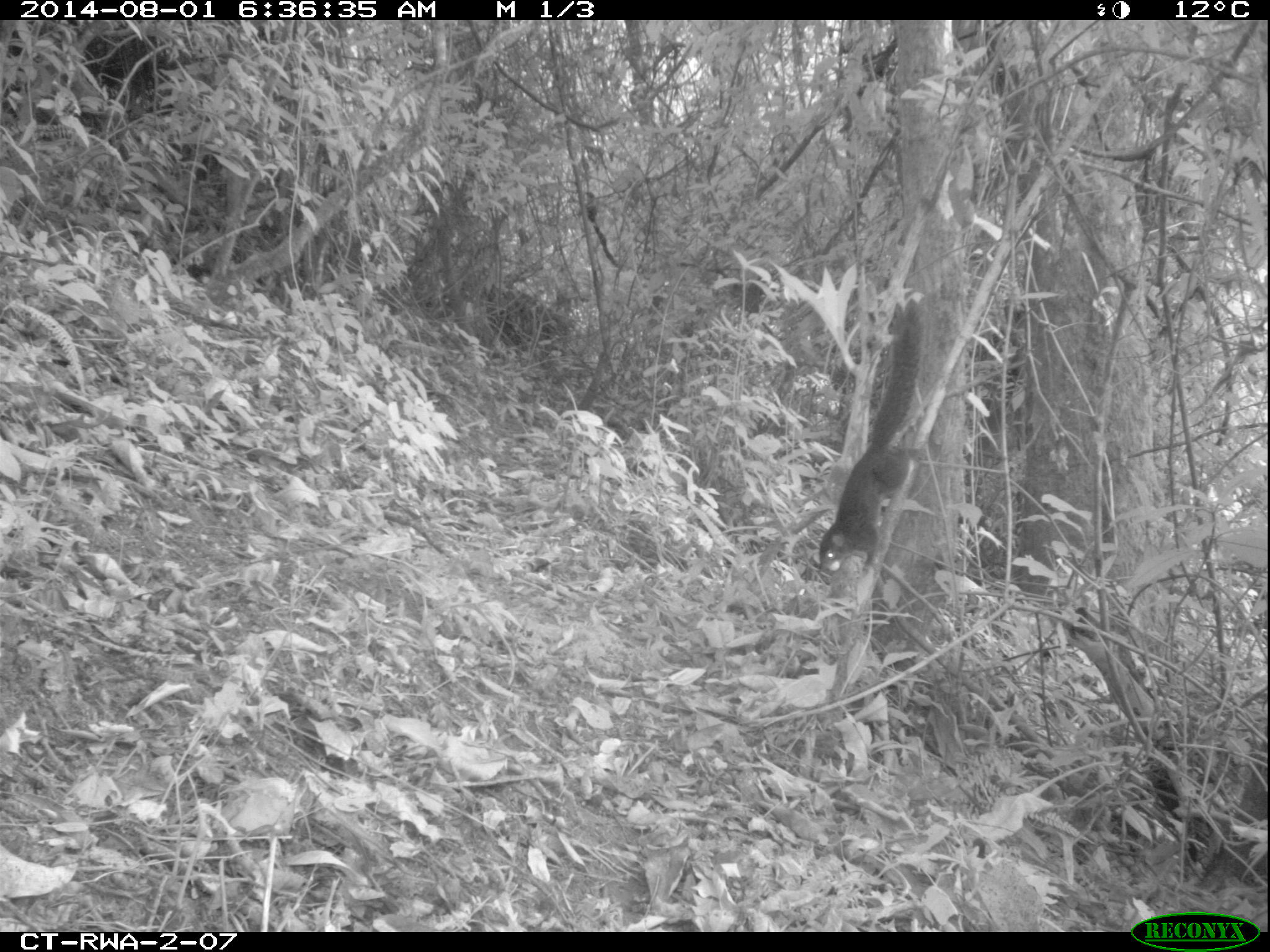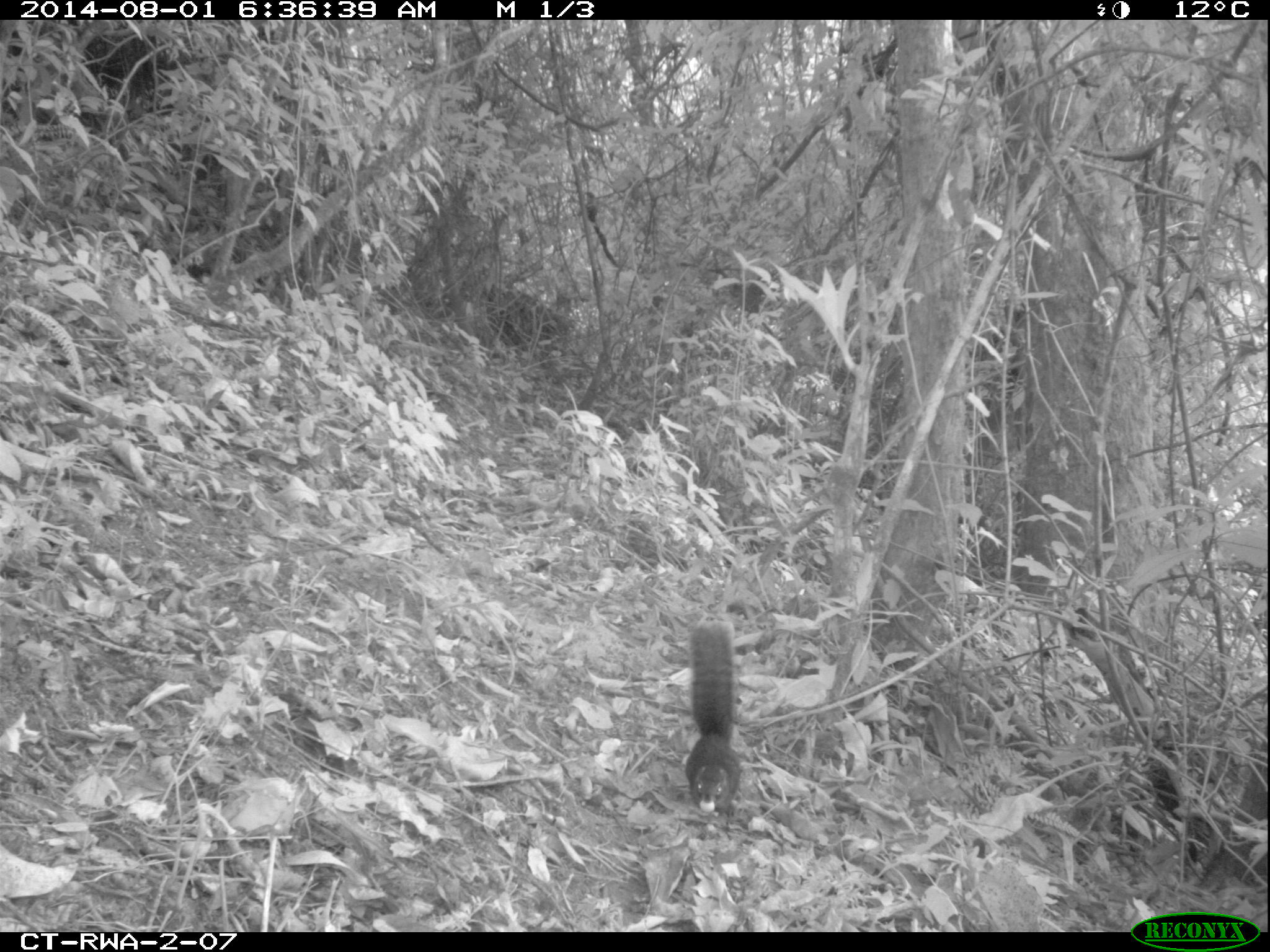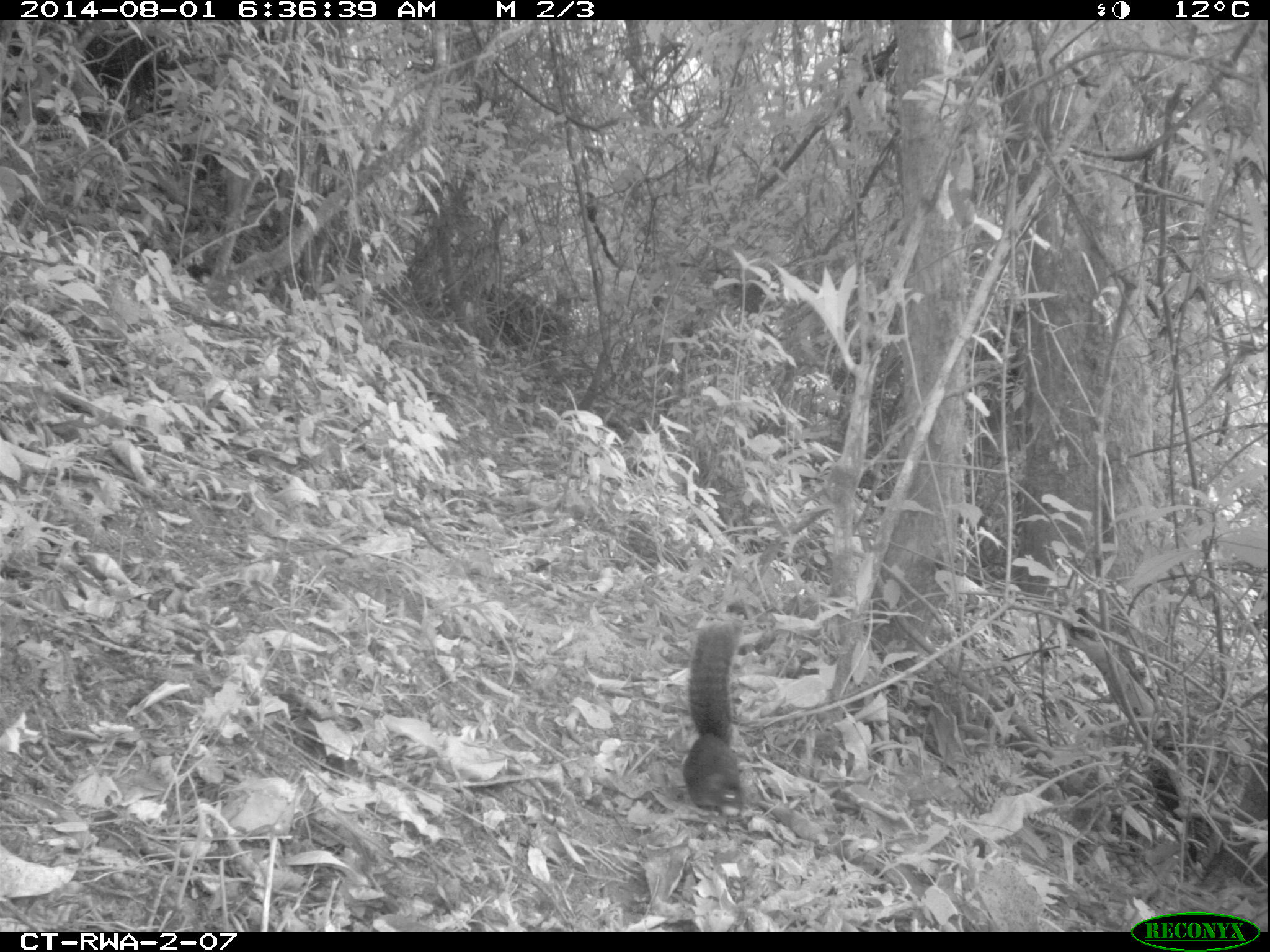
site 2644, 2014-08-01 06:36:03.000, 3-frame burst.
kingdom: Animalia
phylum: Chordata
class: Mammalia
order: Rodentia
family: Sciuridae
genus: Funisciurus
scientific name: Funisciurus carruthersi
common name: carruther's mountain squirrel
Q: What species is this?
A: Funisciurus carruthersi (carruther's mountain squirrel).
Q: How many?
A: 1.